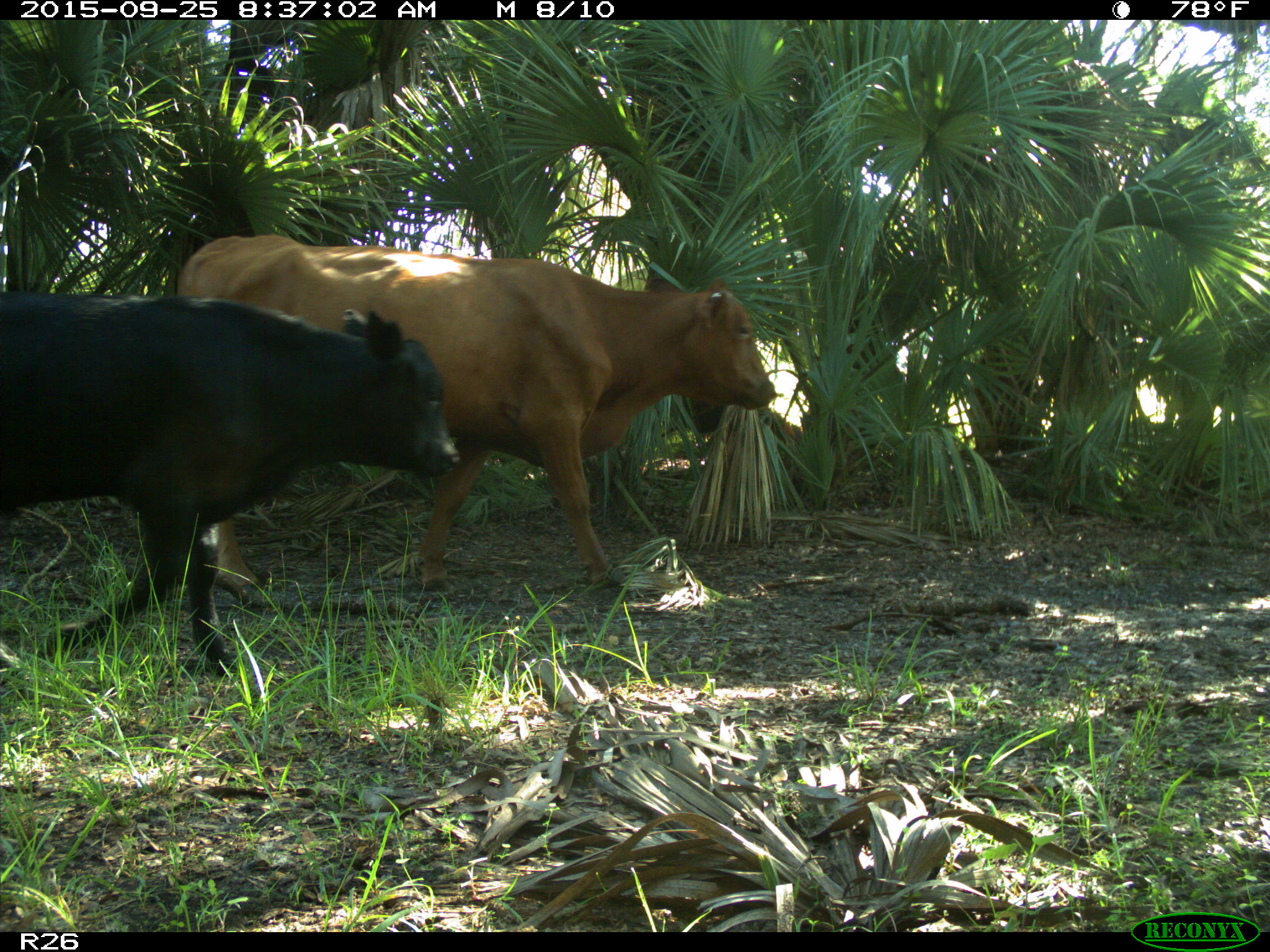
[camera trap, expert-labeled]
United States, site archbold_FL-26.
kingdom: Animalia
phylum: Chordata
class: Mammalia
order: Artiodactyla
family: Bovidae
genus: Bos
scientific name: Bos taurus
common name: domestic cow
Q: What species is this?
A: Bos taurus (domestic cow).